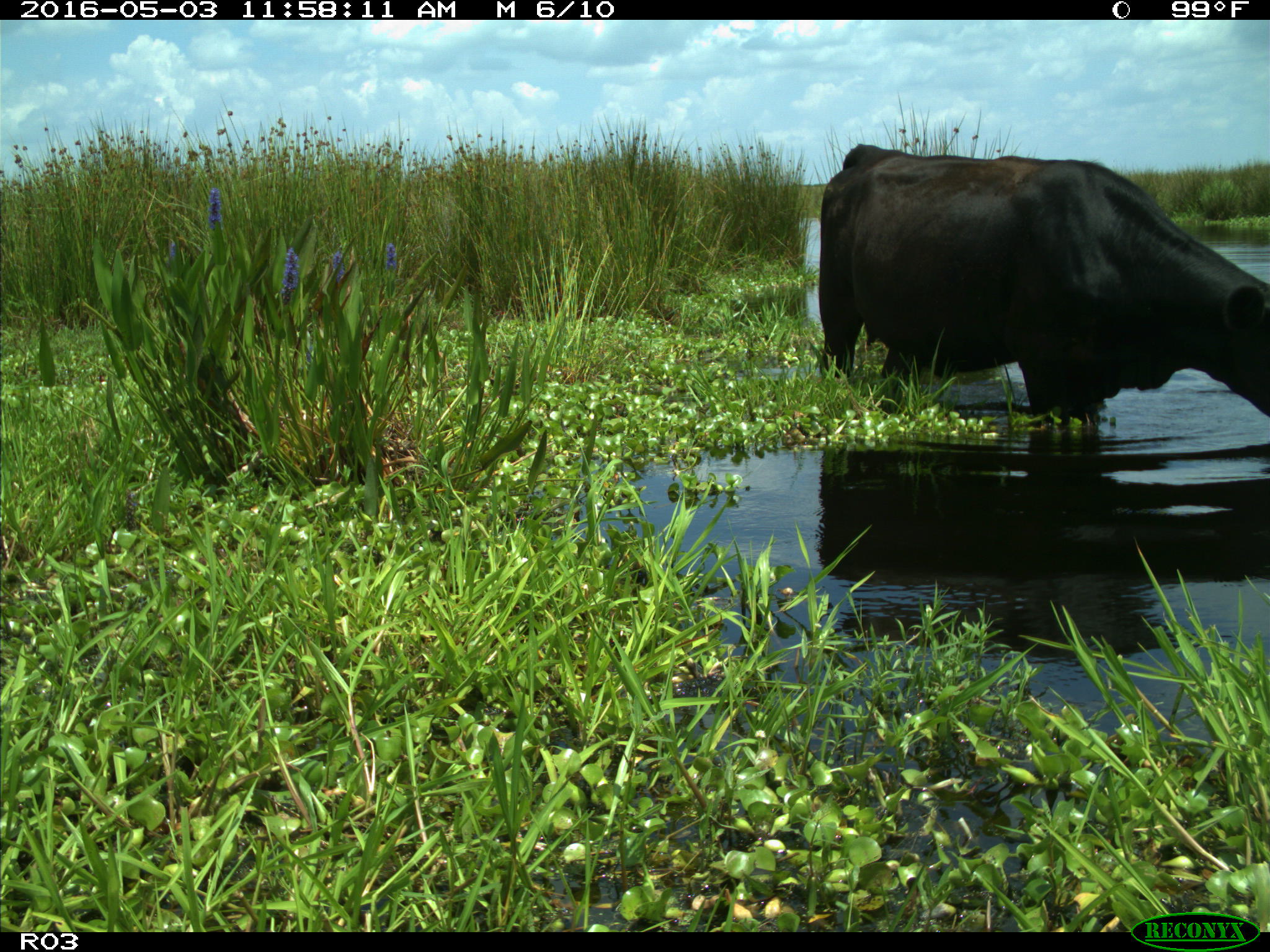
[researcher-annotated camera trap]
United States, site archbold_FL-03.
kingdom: Animalia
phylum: Chordata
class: Mammalia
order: Artiodactyla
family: Bovidae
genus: Bos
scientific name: Bos taurus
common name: domestic cow